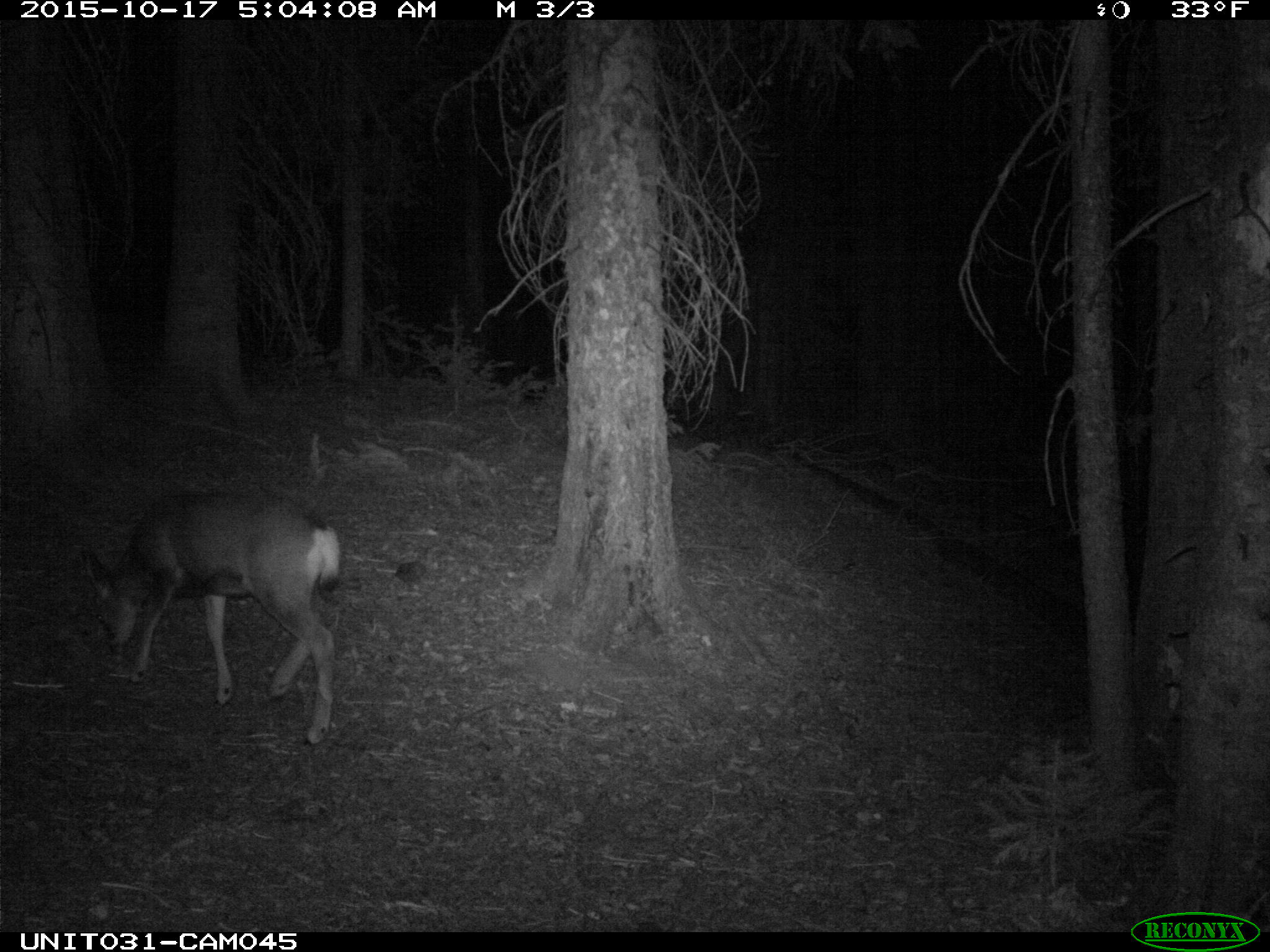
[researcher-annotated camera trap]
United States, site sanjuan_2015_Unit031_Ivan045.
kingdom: Animalia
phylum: Chordata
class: Mammalia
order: Artiodactyla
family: Cervidae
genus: Odocoileus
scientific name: Odocoileus hemionus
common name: mule deer